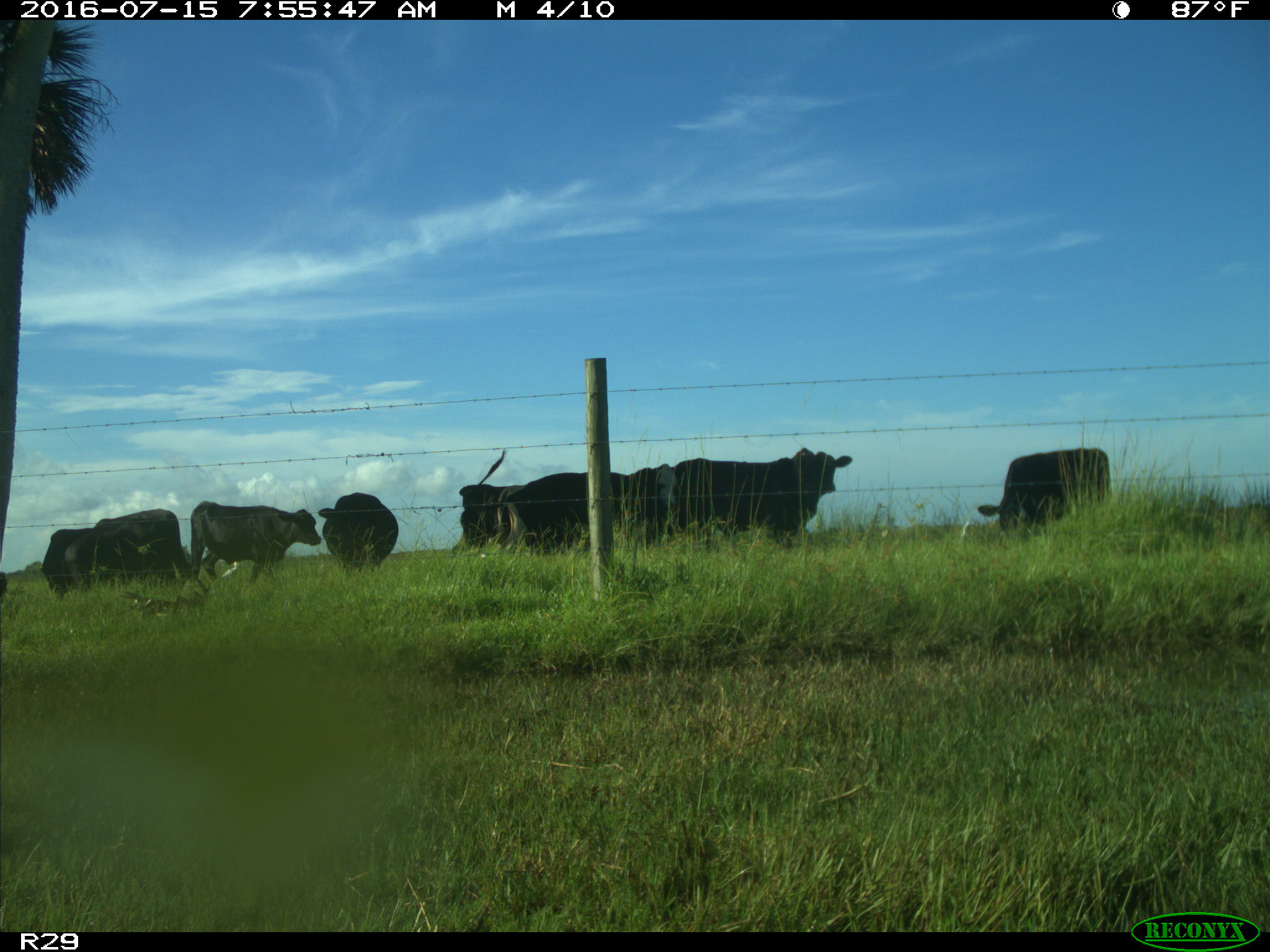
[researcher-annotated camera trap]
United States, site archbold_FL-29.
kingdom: Animalia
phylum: Chordata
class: Mammalia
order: Artiodactyla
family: Bovidae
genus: Bos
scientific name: Bos taurus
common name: domestic cow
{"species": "Bos taurus (domestic cow)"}